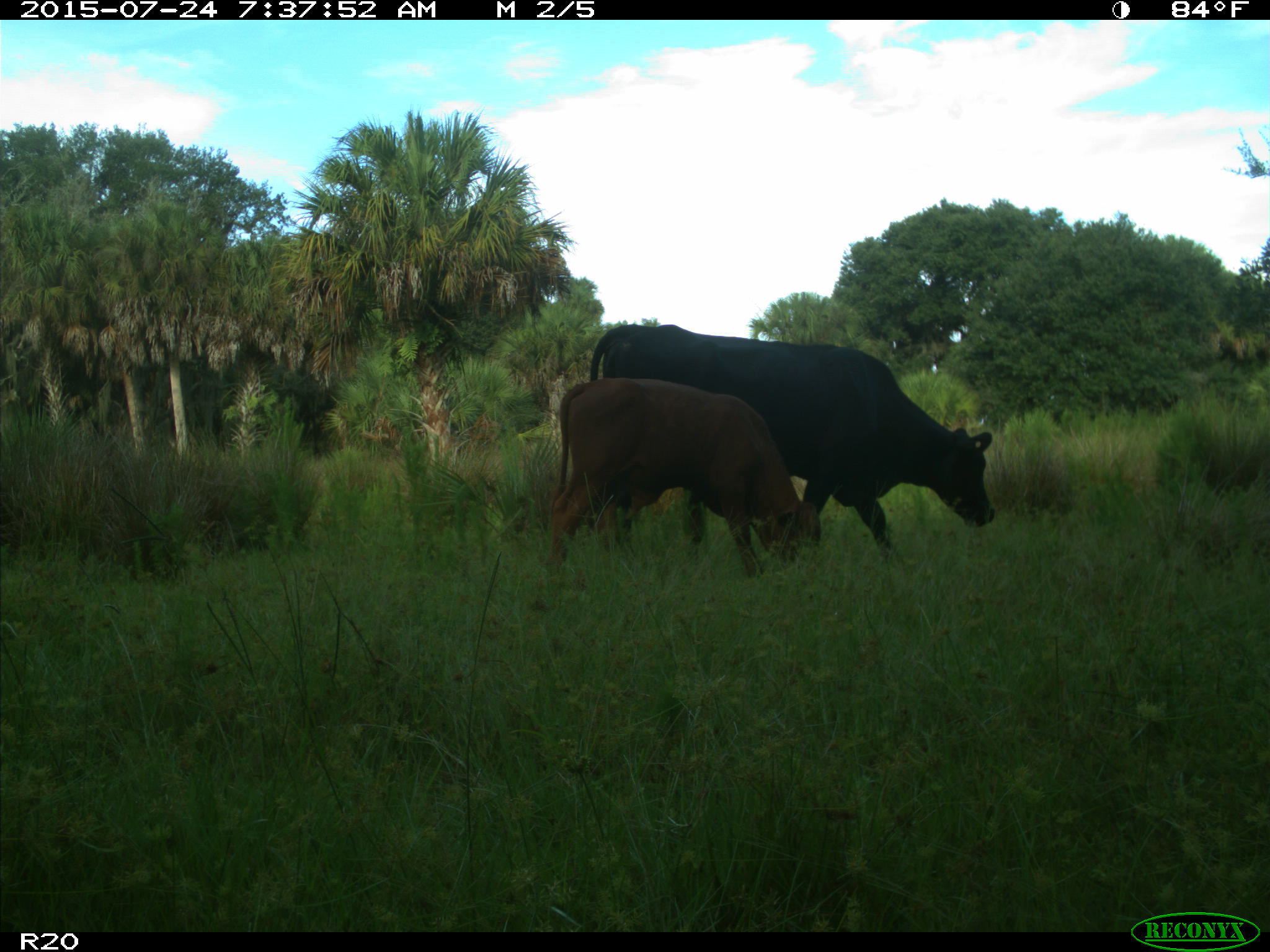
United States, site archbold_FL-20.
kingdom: Animalia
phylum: Chordata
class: Mammalia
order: Artiodactyla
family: Bovidae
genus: Bos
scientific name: Bos taurus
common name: domestic cow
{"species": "Bos taurus (domestic cow)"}